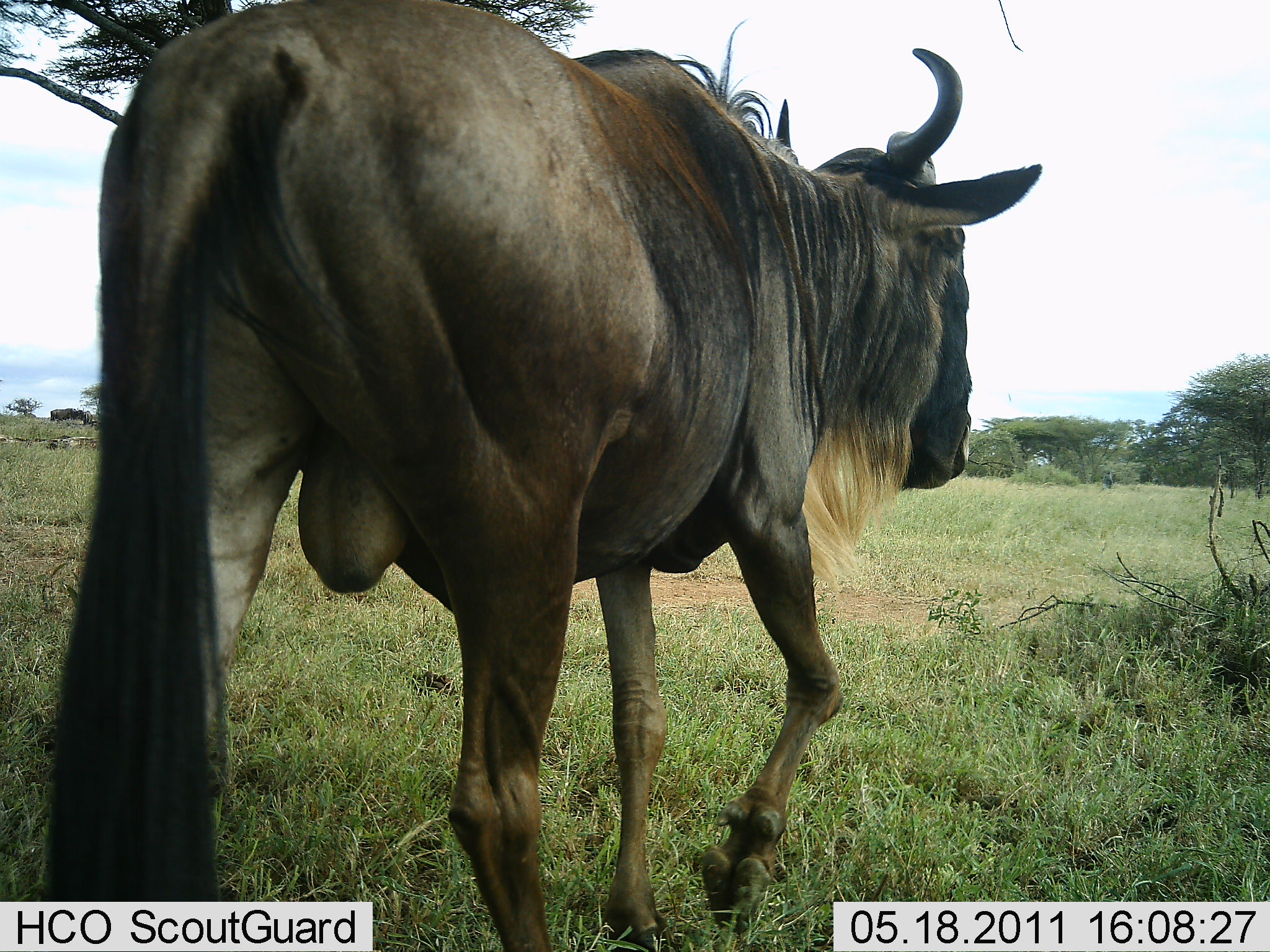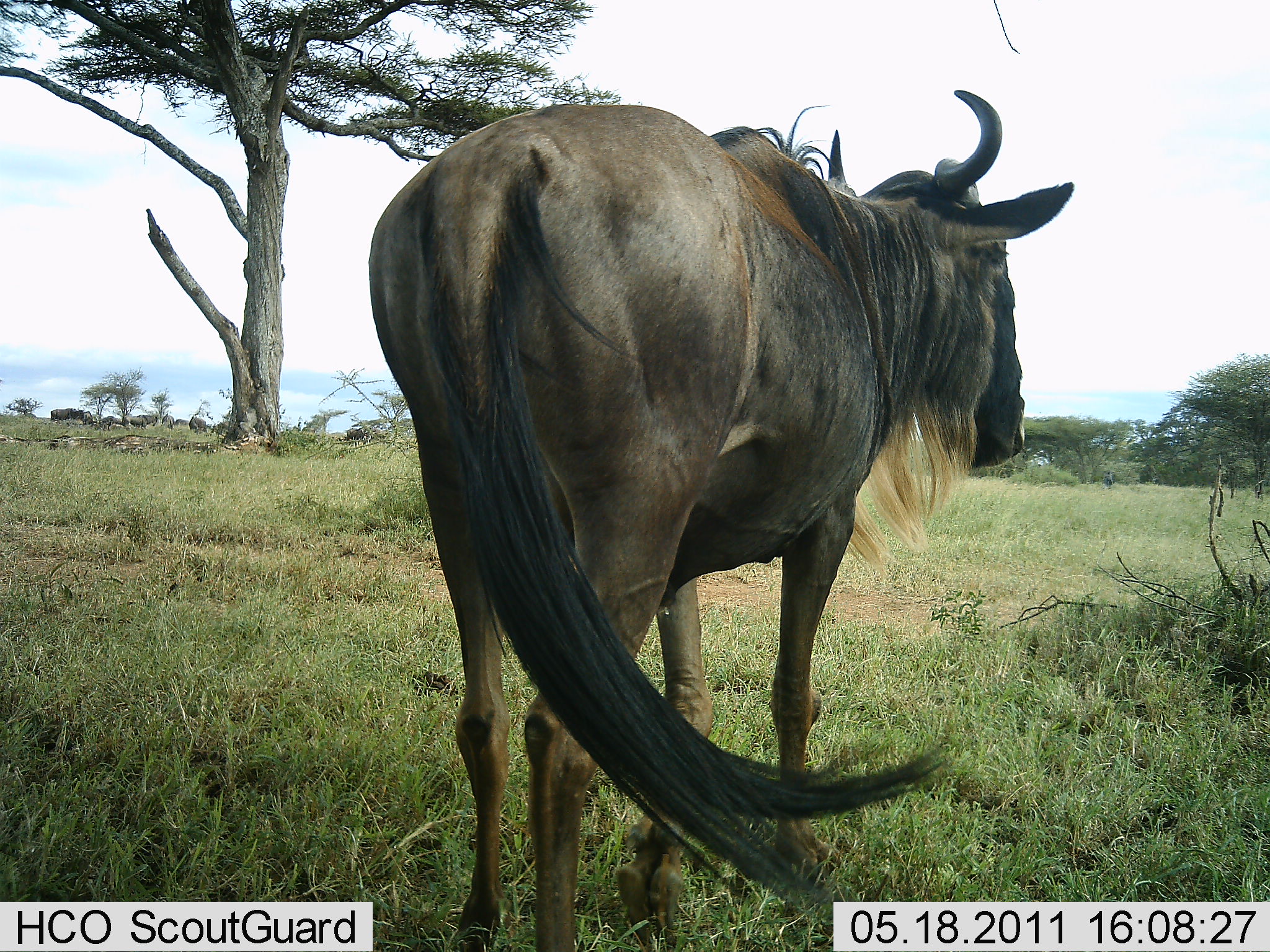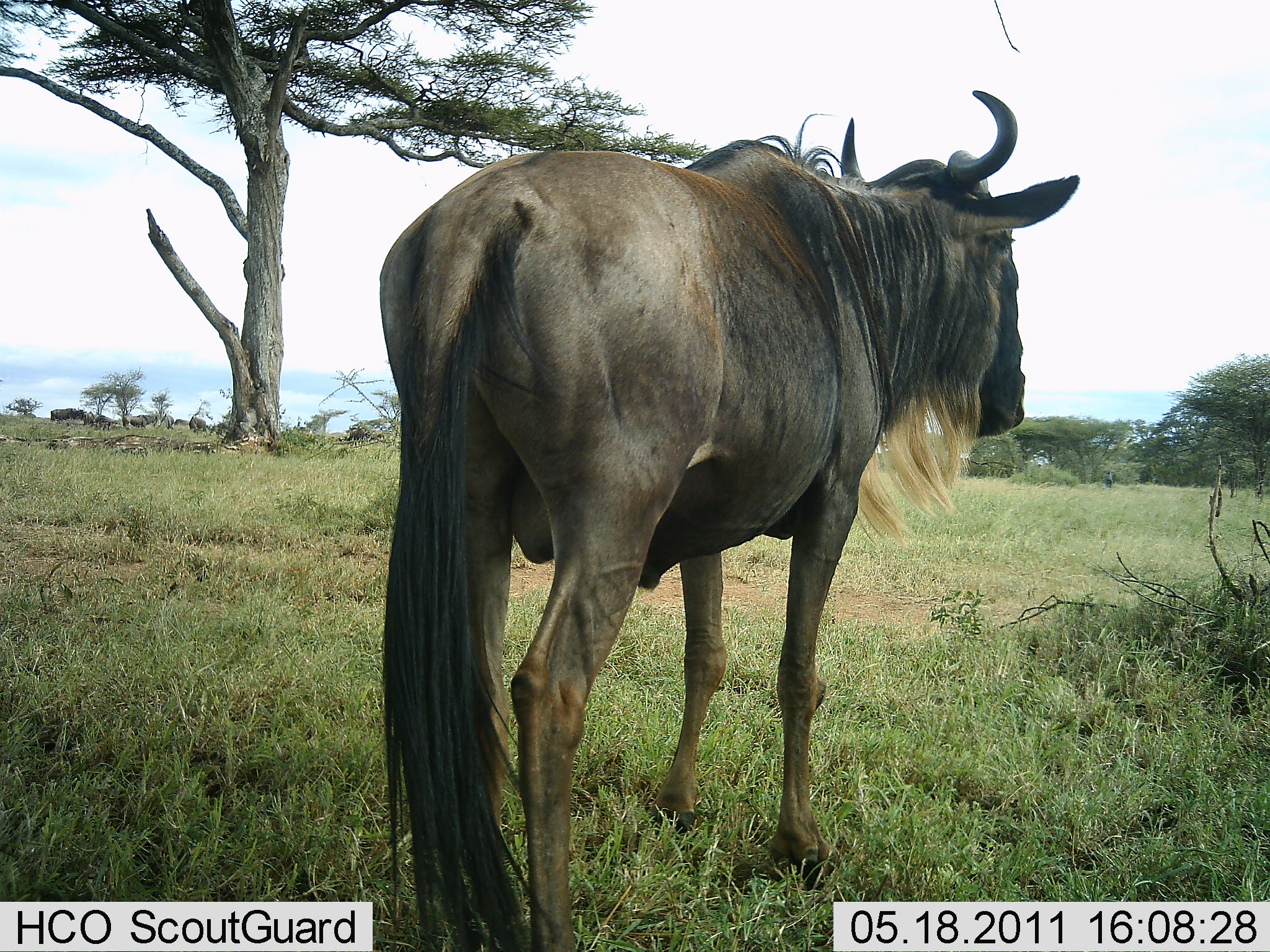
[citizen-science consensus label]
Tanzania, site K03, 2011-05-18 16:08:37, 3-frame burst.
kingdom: Animalia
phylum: Chordata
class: Mammalia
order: Artiodactyla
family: Bovidae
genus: Connochaetes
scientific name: Connochaetes taurinus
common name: blue wildebeest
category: wildebeest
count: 1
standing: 38%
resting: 0%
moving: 62%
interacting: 0%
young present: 0%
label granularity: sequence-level